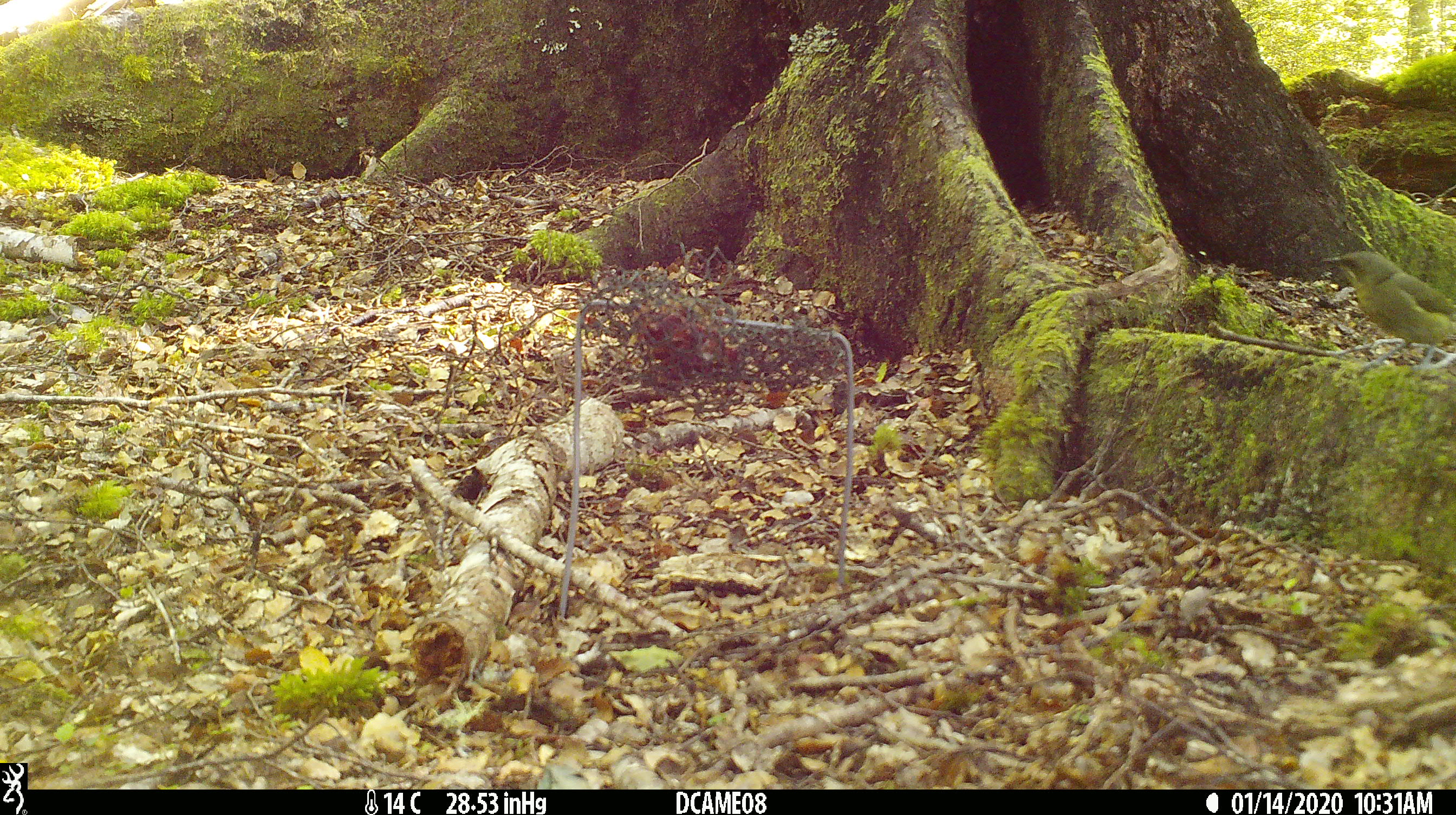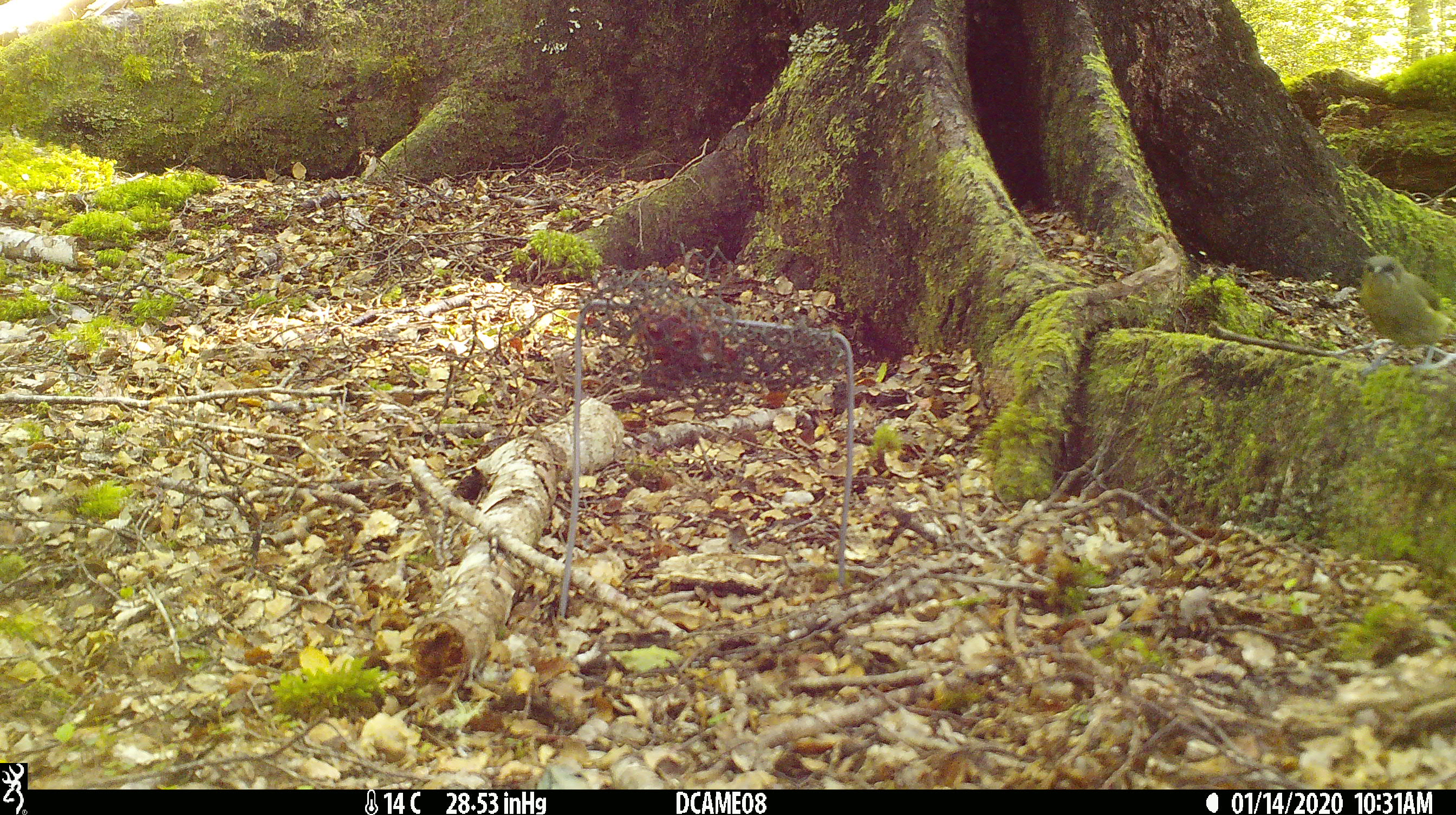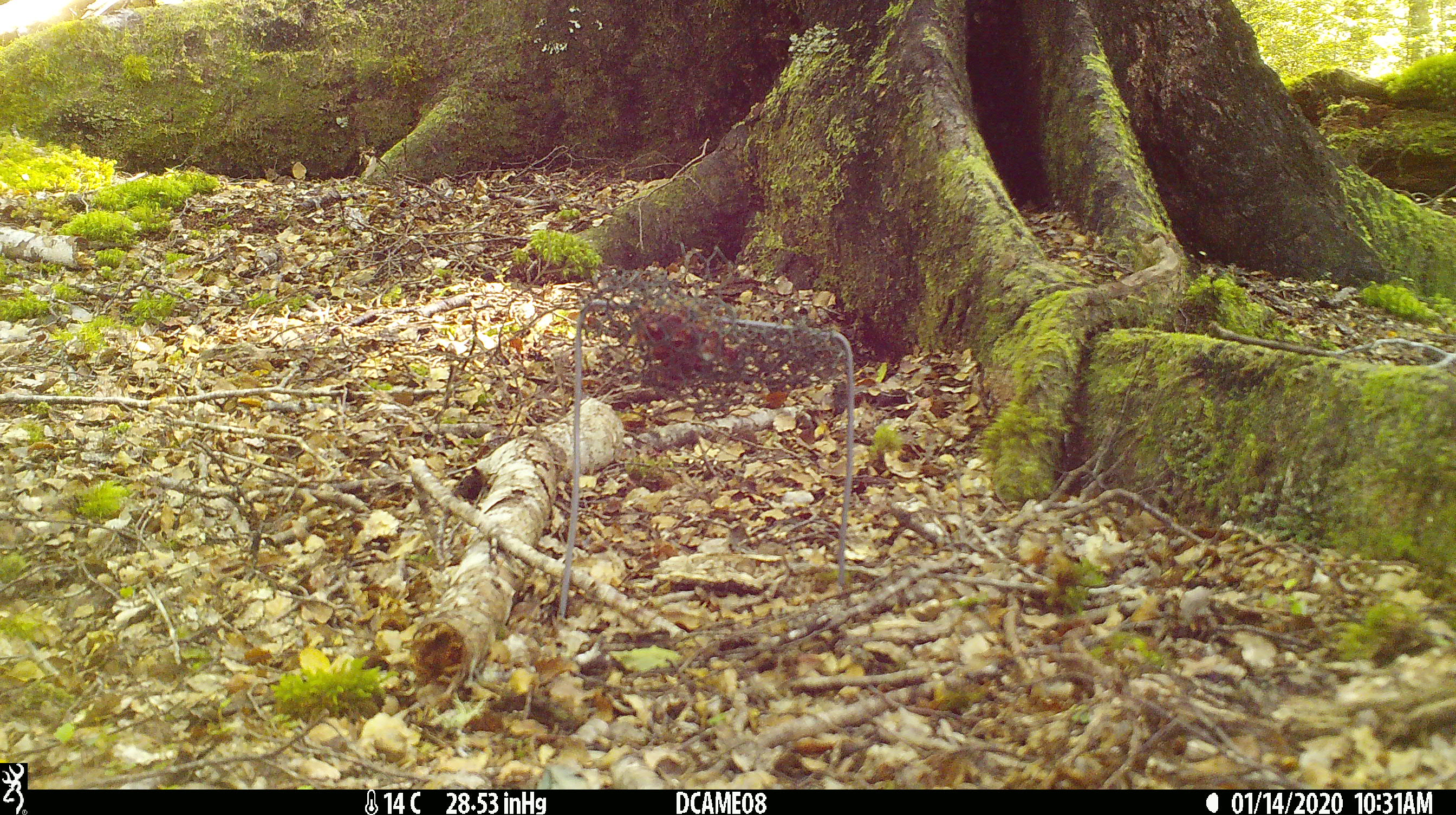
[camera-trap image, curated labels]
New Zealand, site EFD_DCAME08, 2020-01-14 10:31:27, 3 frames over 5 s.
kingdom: Animalia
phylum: Chordata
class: Aves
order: Passeriformes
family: Meliphagidae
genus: Anthornis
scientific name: Anthornis melanura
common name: new zealand bellbird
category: bellbird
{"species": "bellbird (new zealand bellbird) (Anthornis melanura)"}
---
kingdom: Animalia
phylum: Chordata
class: Mammalia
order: Rodentia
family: Muridae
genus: Mus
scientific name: Mus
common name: mouse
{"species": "mouse (Mus)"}